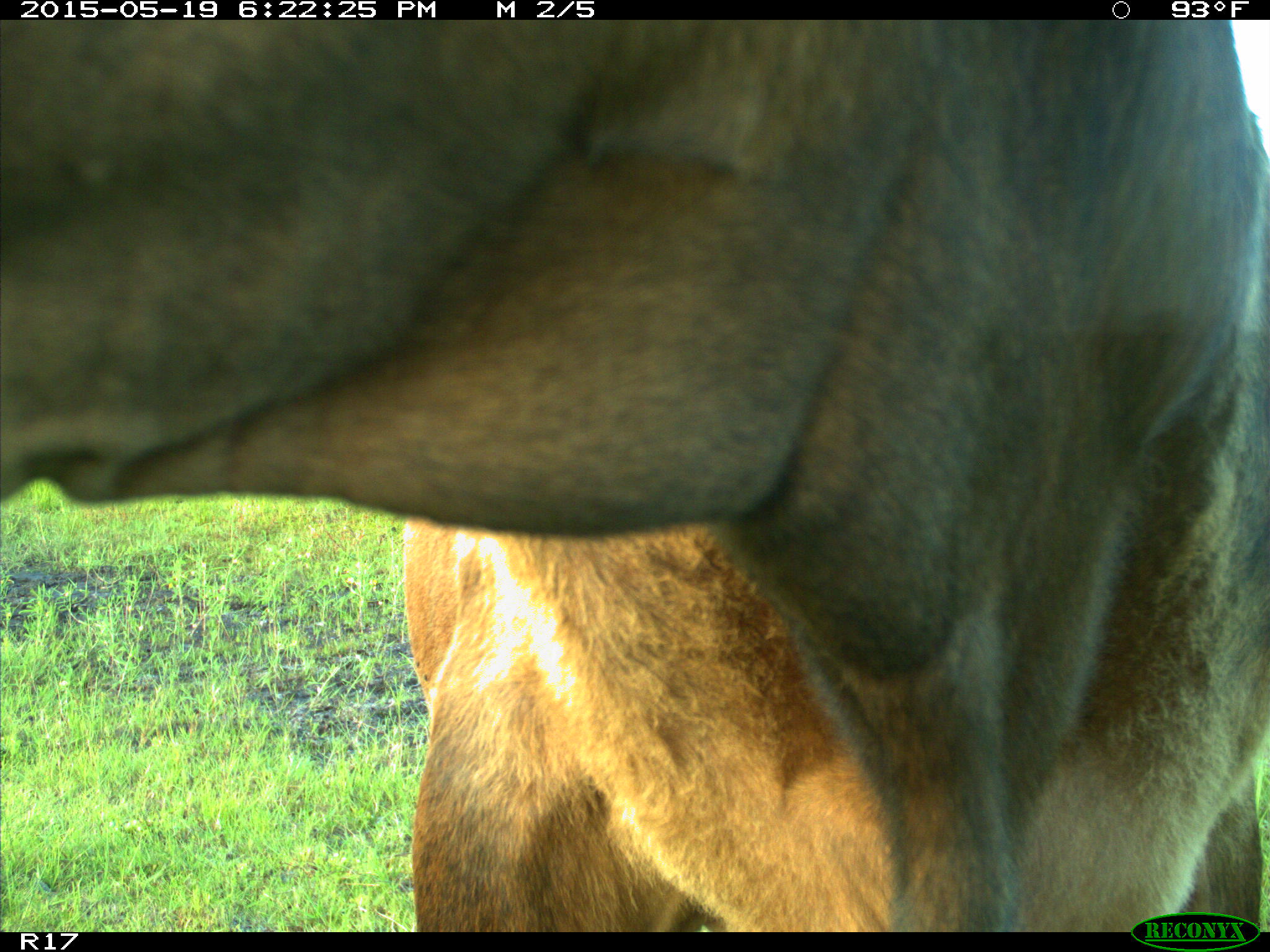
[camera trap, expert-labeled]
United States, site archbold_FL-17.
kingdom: Animalia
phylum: Chordata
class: Mammalia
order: Artiodactyla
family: Bovidae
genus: Bos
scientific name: Bos taurus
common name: domestic cow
Bos taurus (domestic cow).